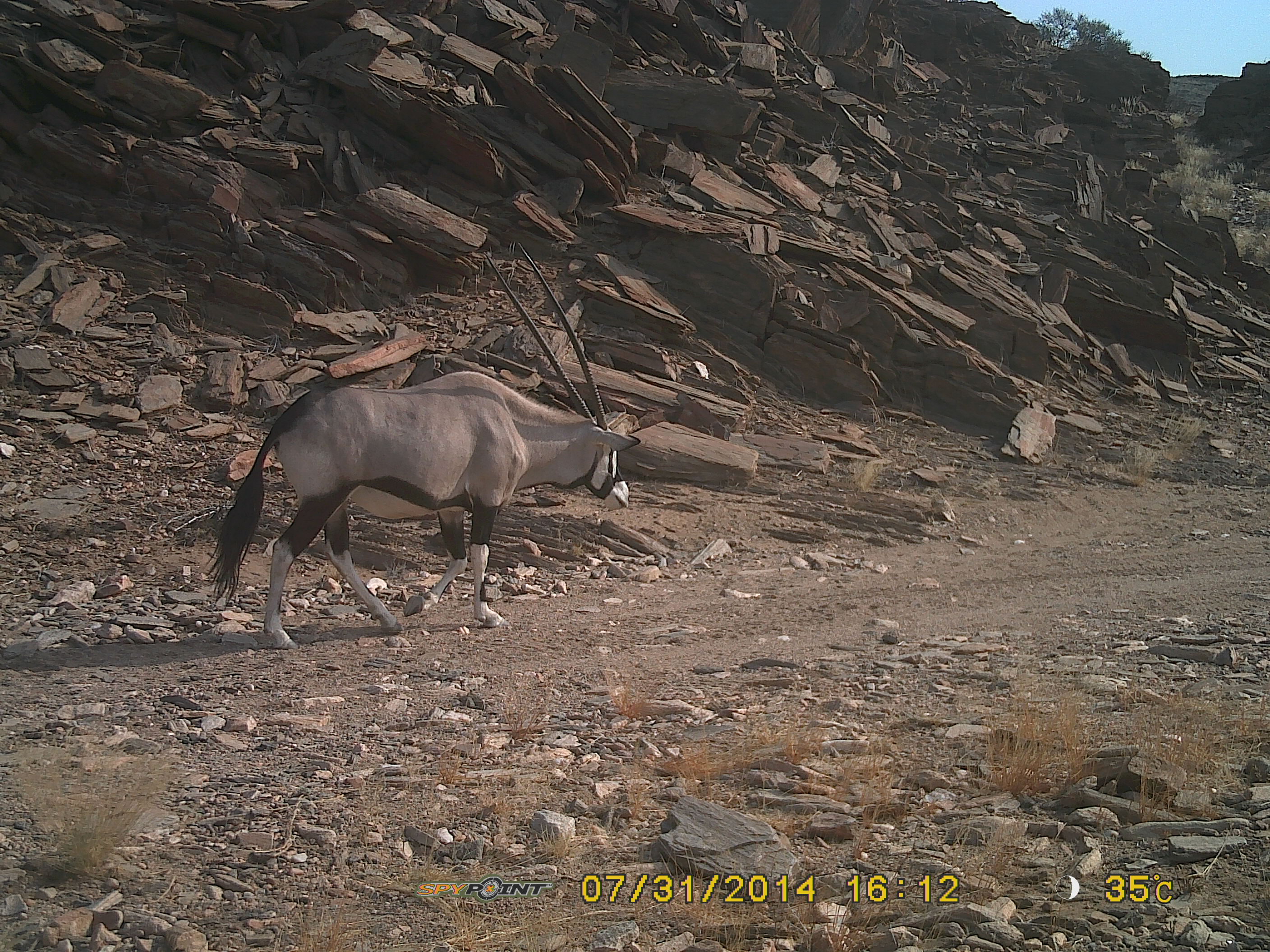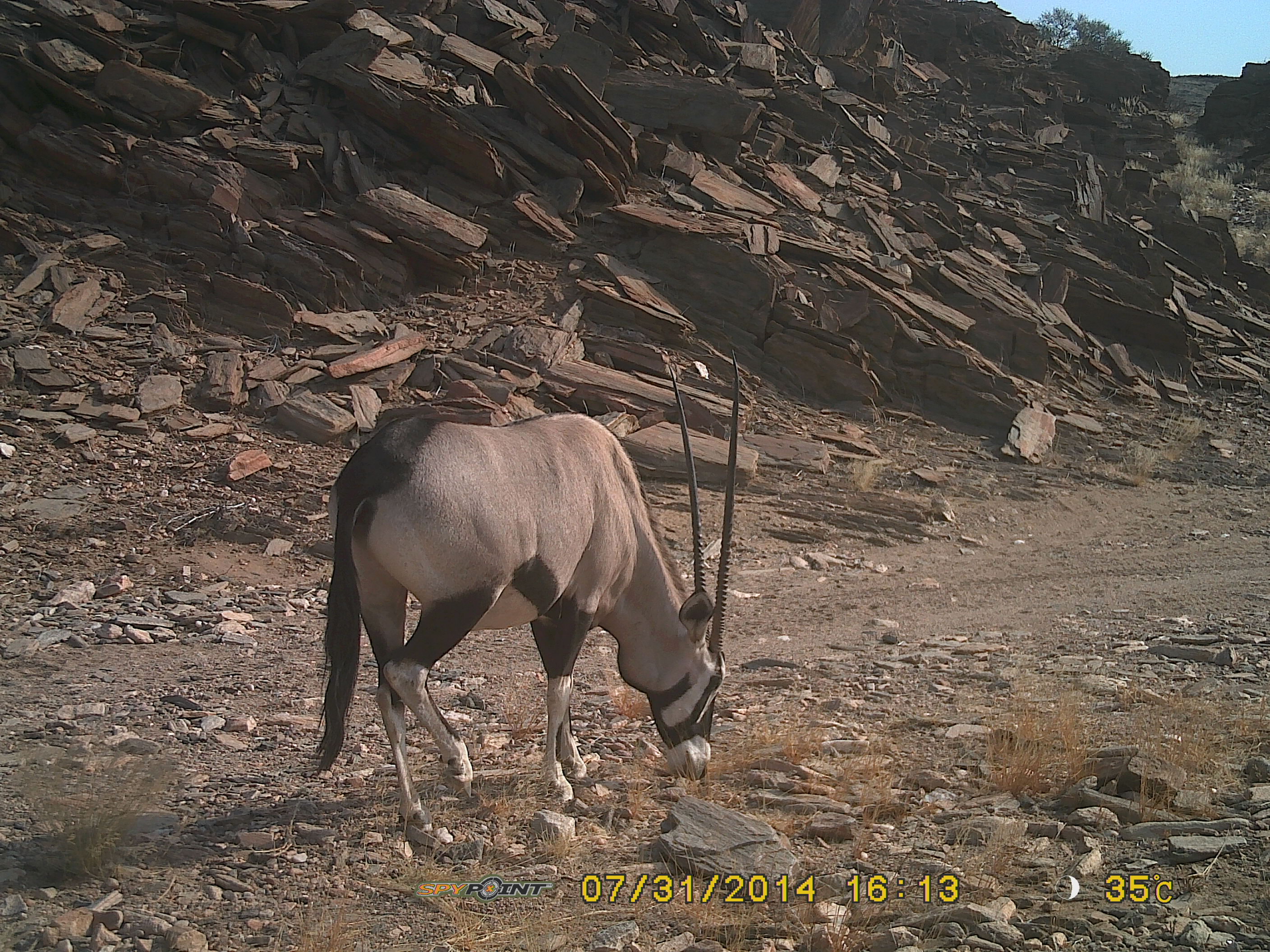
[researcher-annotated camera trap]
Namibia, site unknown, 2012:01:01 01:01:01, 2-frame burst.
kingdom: Animalia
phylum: Chordata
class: Mammalia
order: Artiodactyla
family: Bovidae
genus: Oryx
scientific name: Oryx gazella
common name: gemsbok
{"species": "Oryx gazella (gemsbok)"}